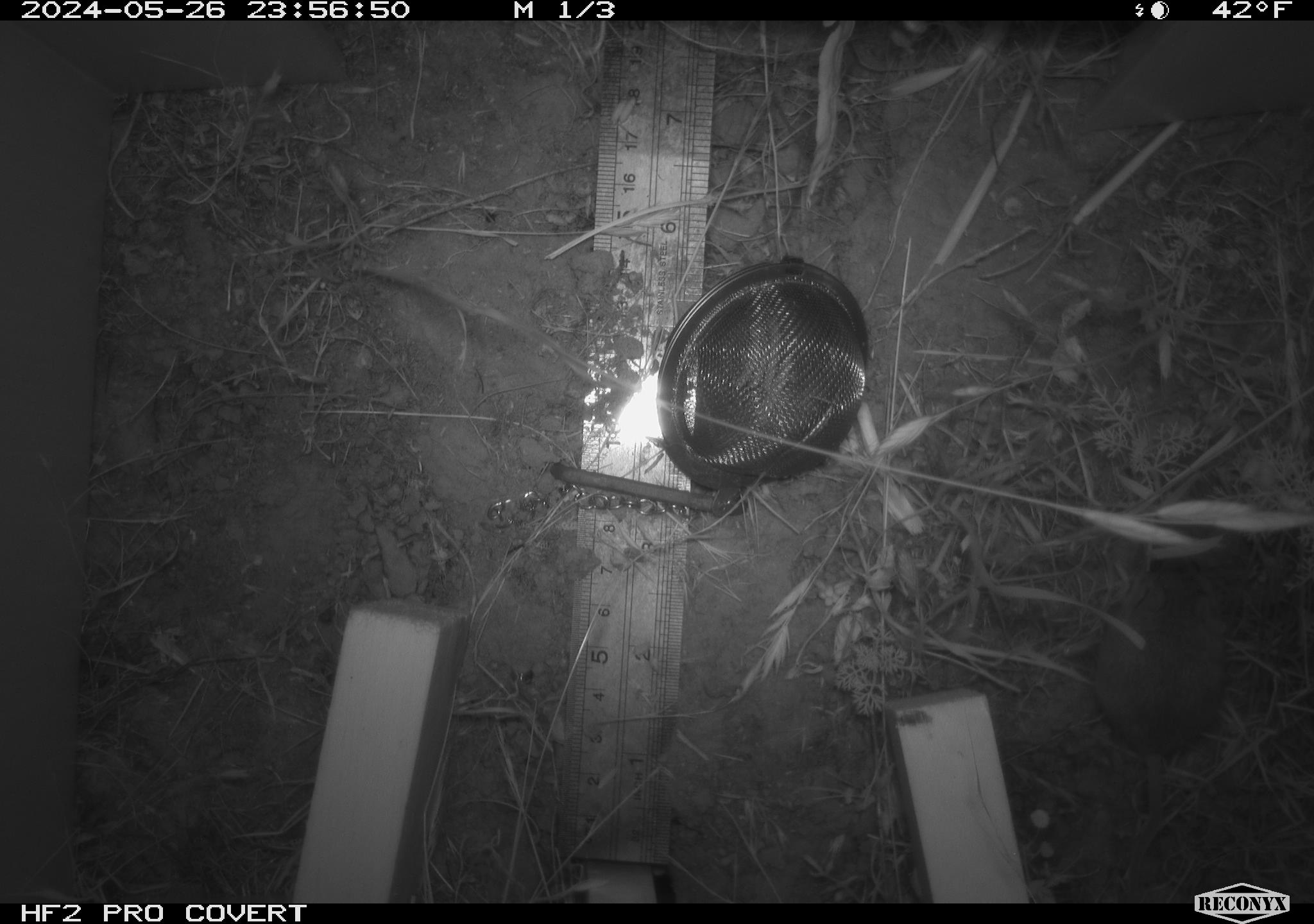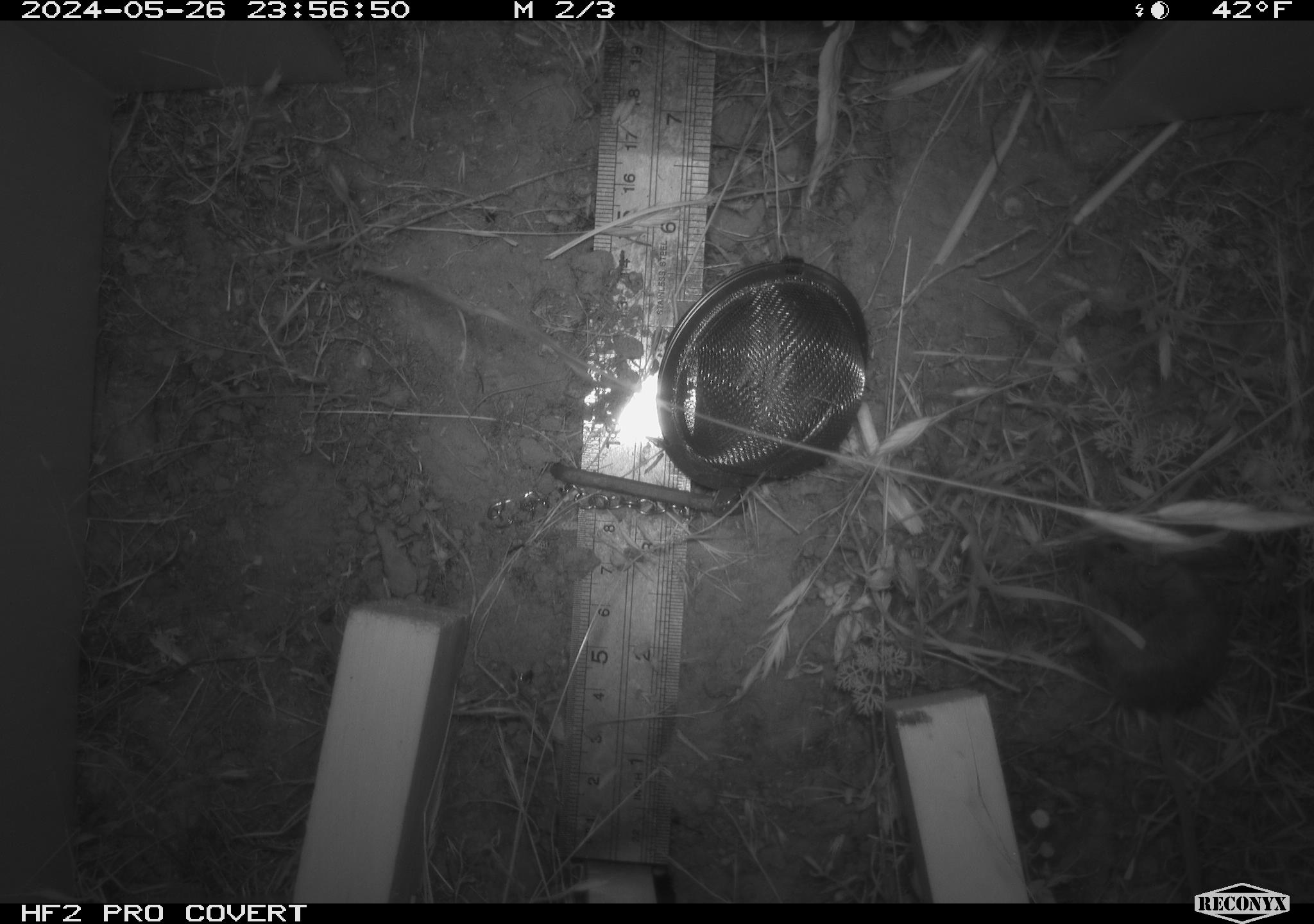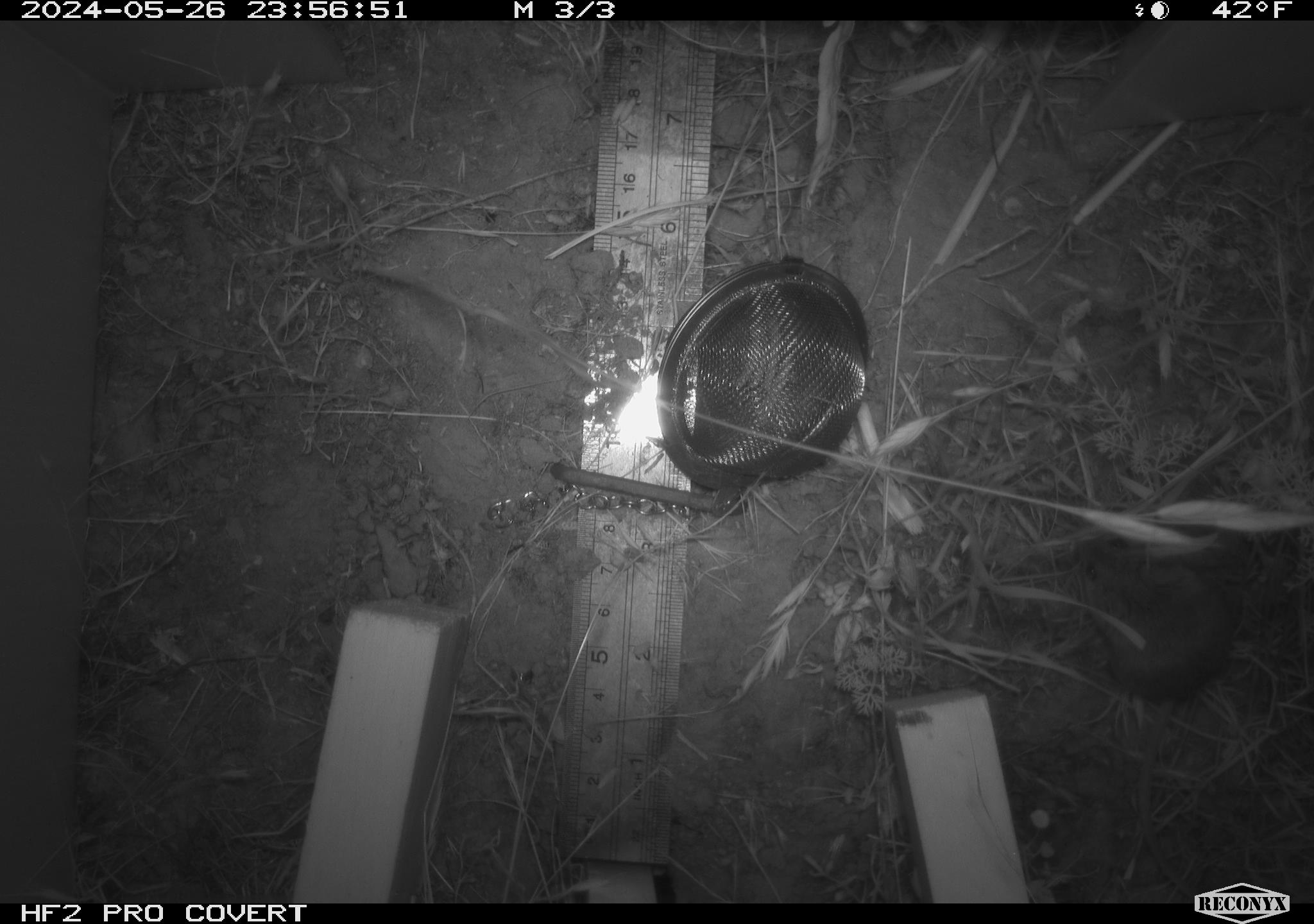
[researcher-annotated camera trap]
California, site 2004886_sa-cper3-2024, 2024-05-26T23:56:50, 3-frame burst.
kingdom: Animalia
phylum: Chordata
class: Mammalia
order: Rodentia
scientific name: Rodentia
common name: rodent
Rodent (Rodentia).